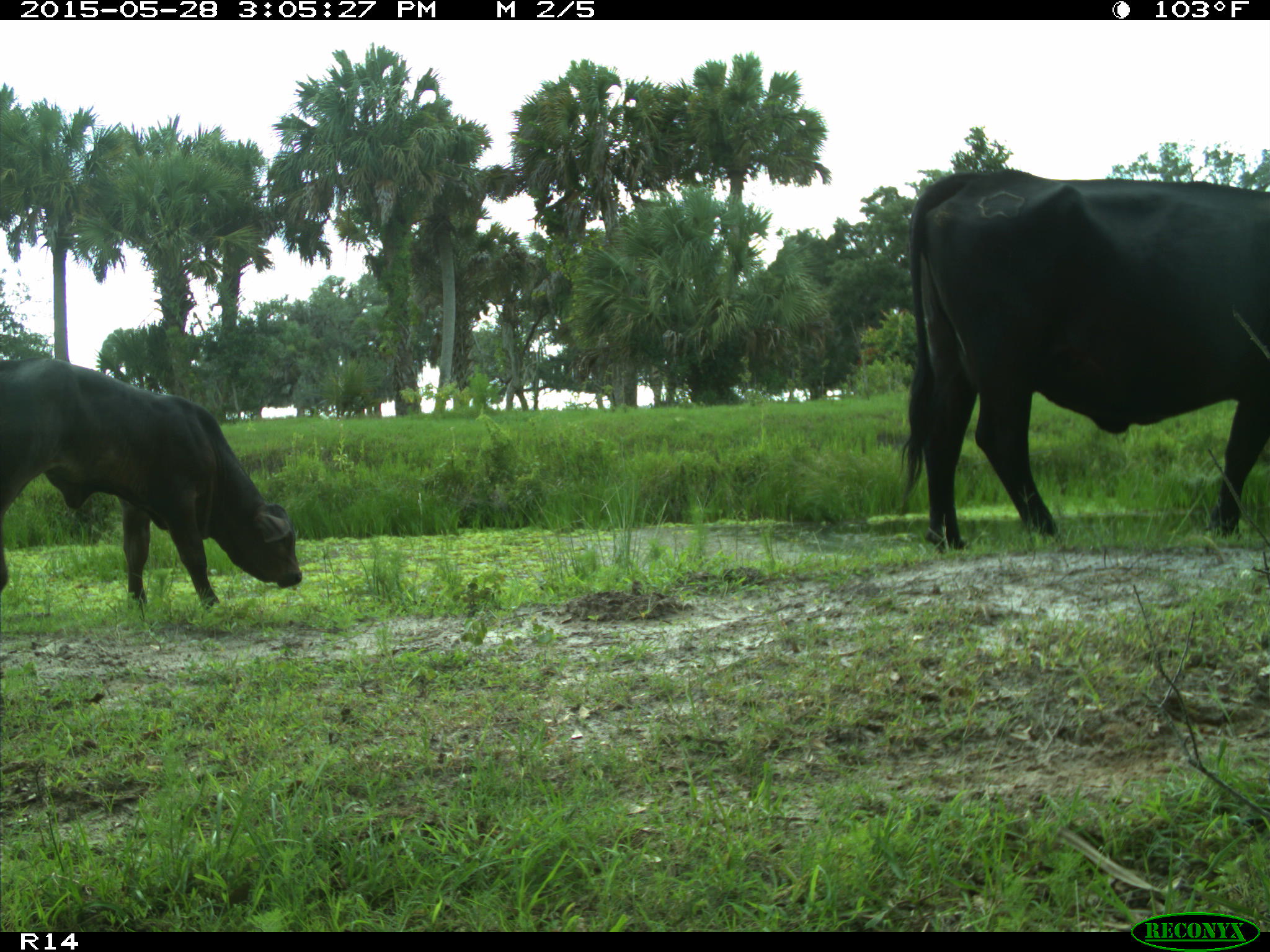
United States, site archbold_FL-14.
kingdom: Animalia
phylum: Chordata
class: Mammalia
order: Artiodactyla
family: Bovidae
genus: Bos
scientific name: Bos taurus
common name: domestic cow